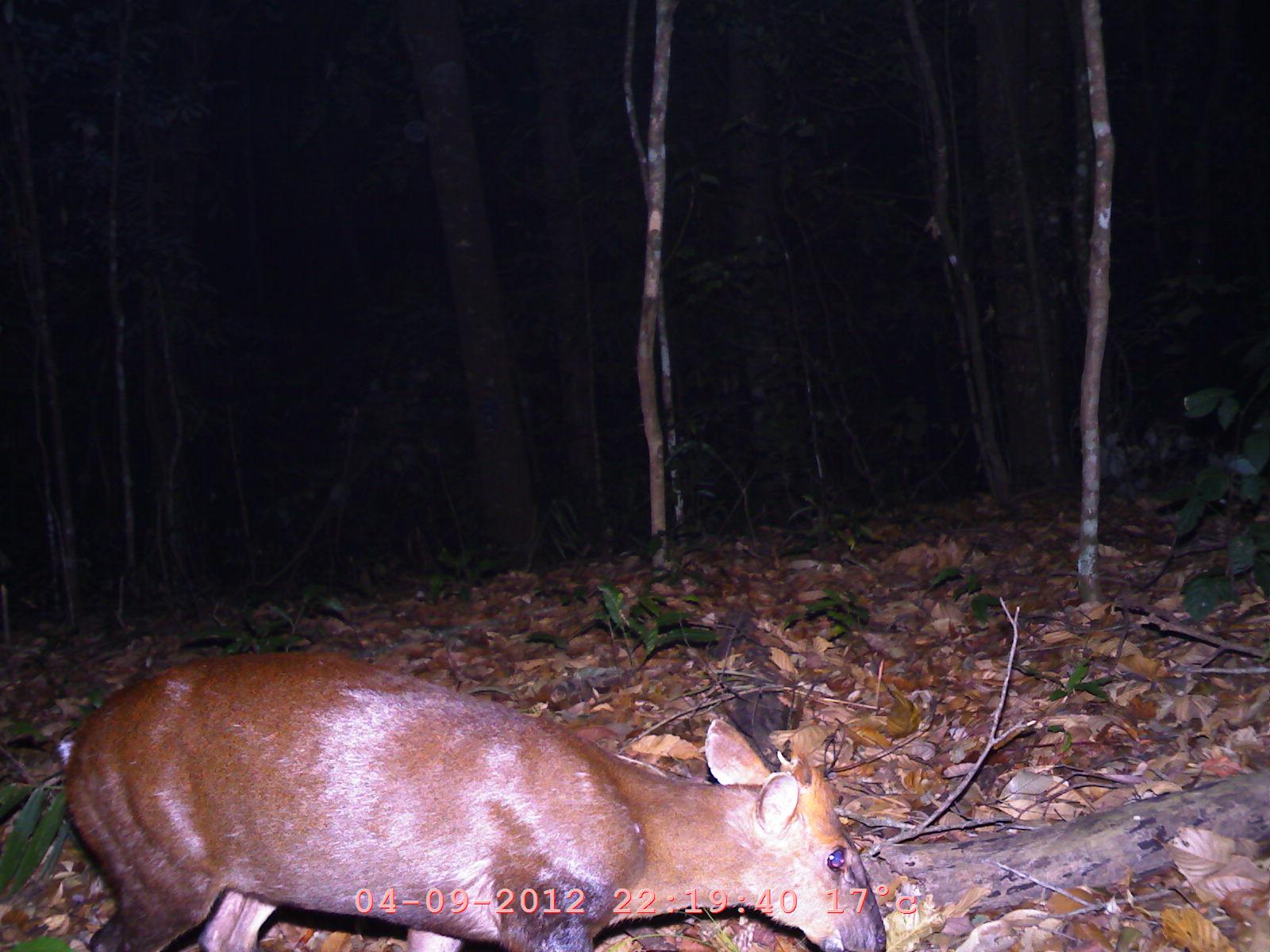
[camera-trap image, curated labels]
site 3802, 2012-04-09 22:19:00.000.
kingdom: Animalia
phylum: Chordata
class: Mammalia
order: Artiodactyla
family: Cervidae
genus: Muntiacus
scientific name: Muntiacus muntjak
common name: southern red muntjac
Muntiacus muntjak (southern red muntjac), count 1.